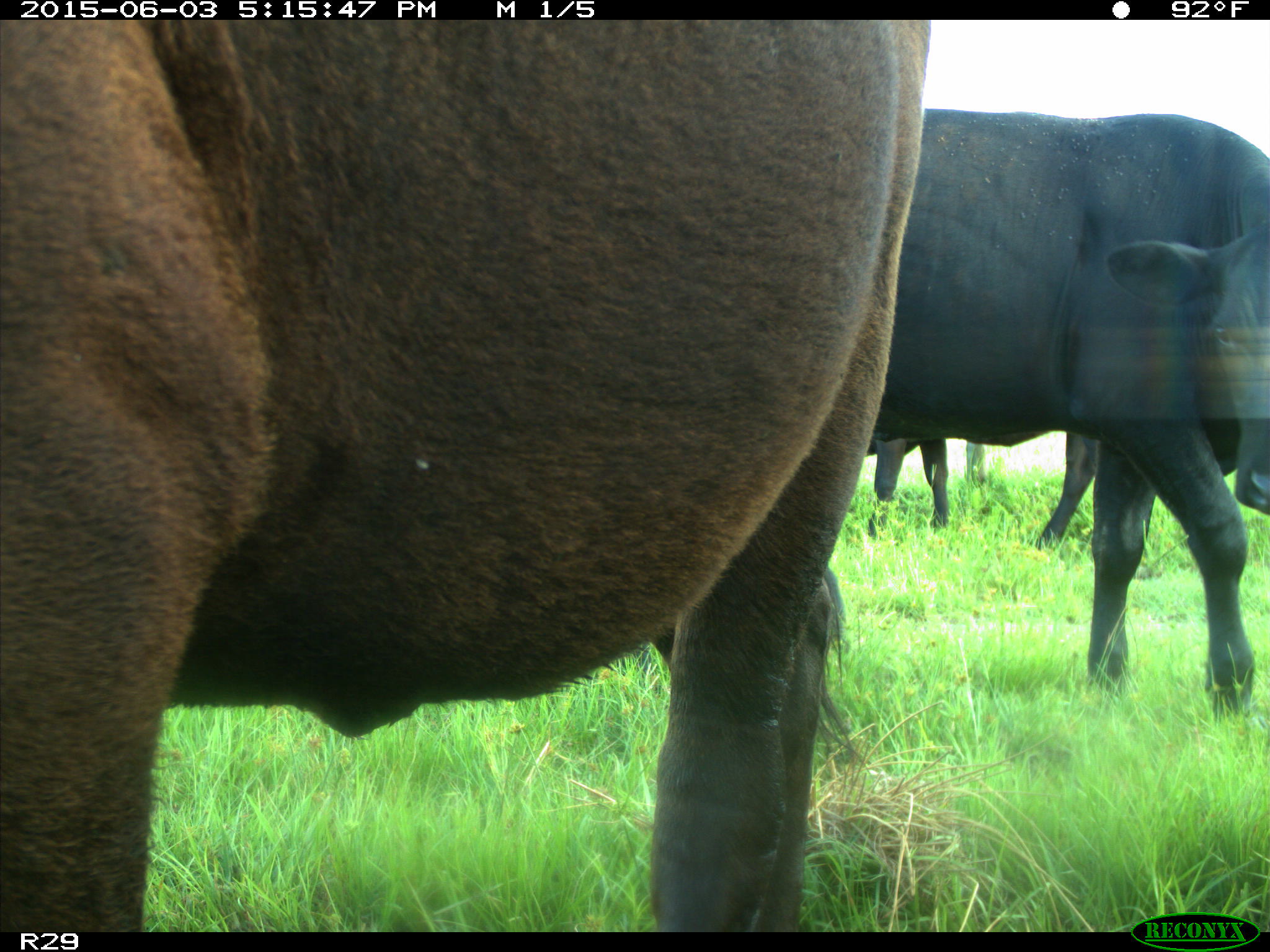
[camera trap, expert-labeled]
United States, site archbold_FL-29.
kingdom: Animalia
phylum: Chordata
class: Mammalia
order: Artiodactyla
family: Bovidae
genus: Bos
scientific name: Bos taurus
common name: domestic cow